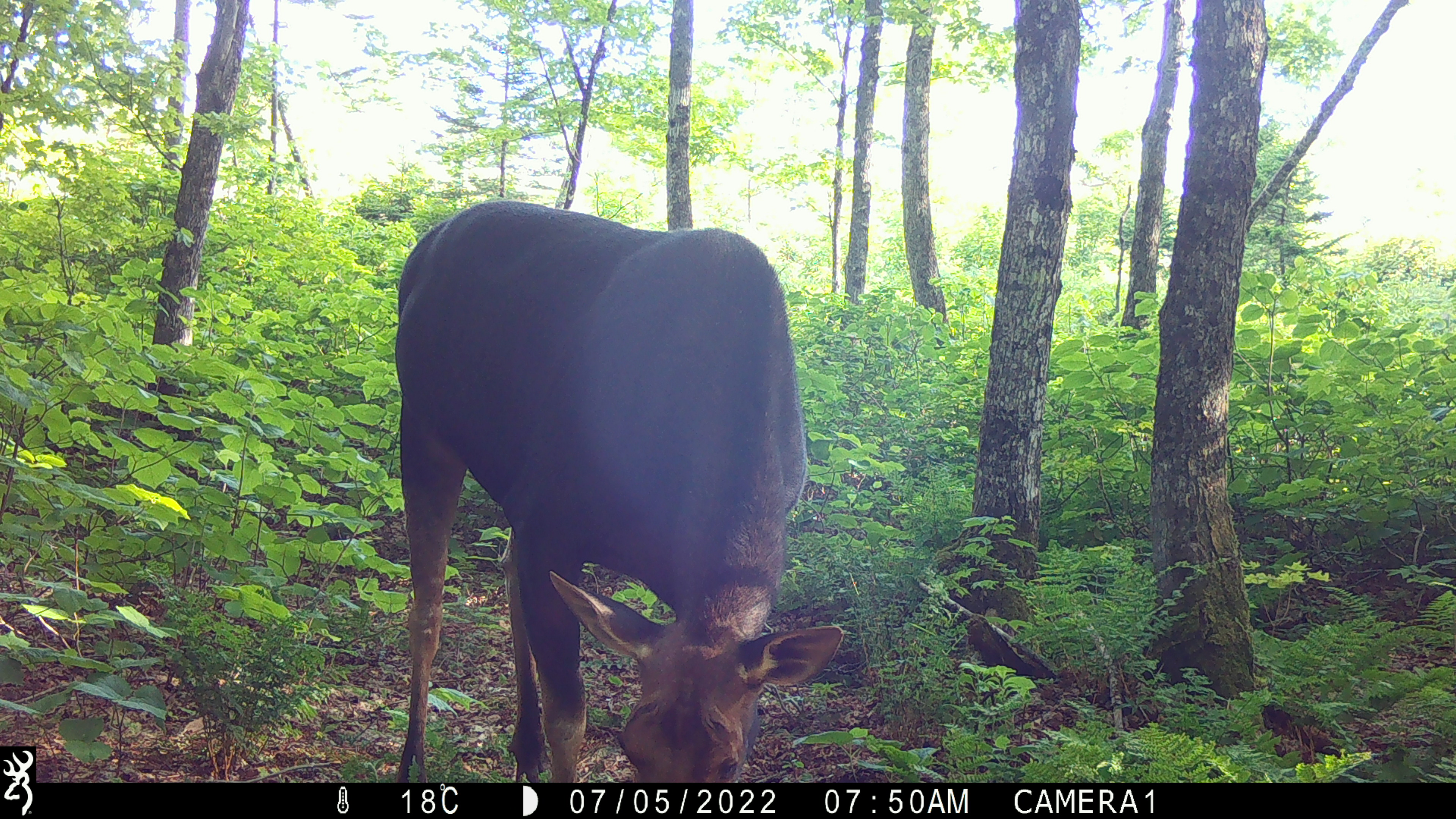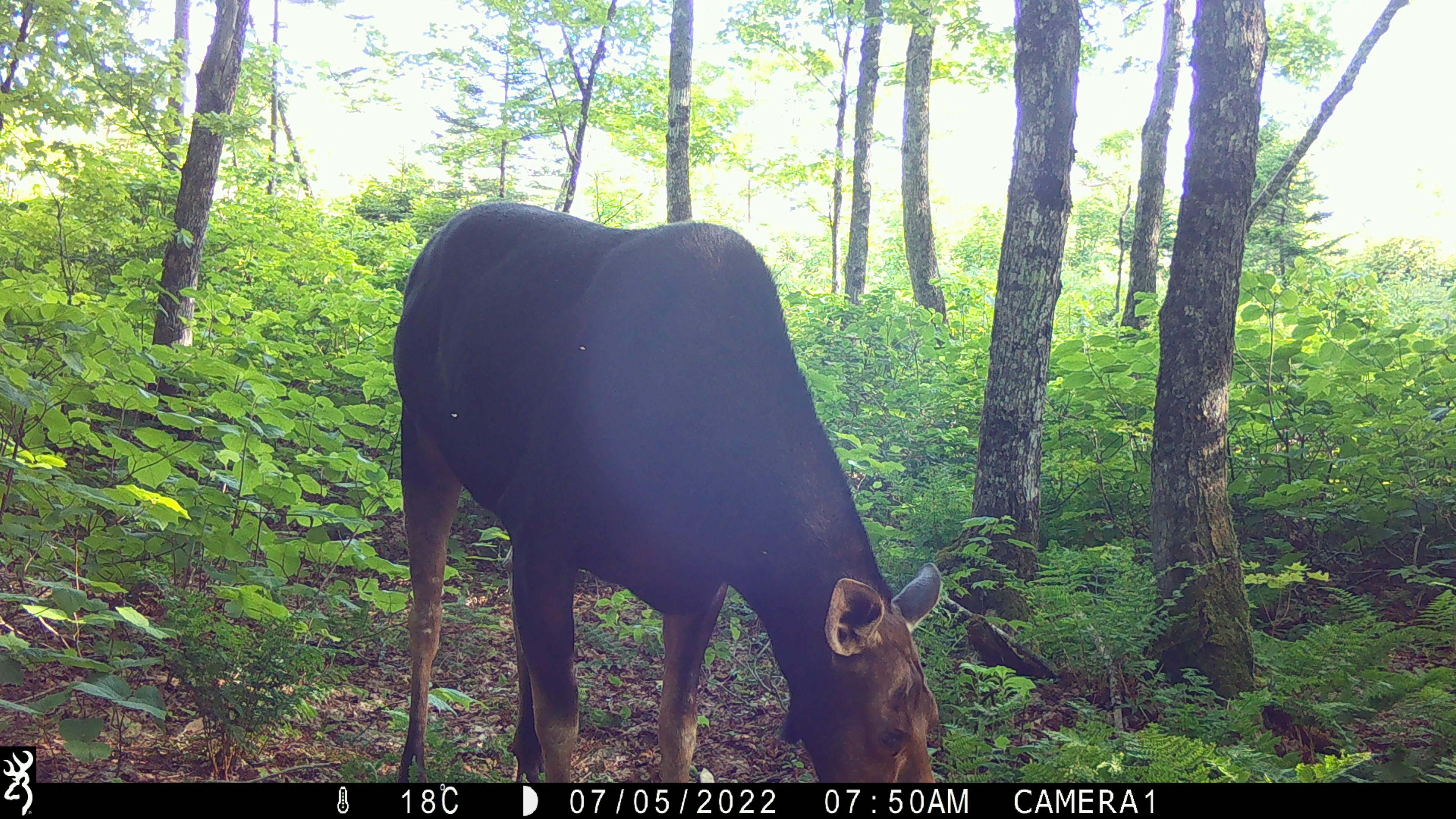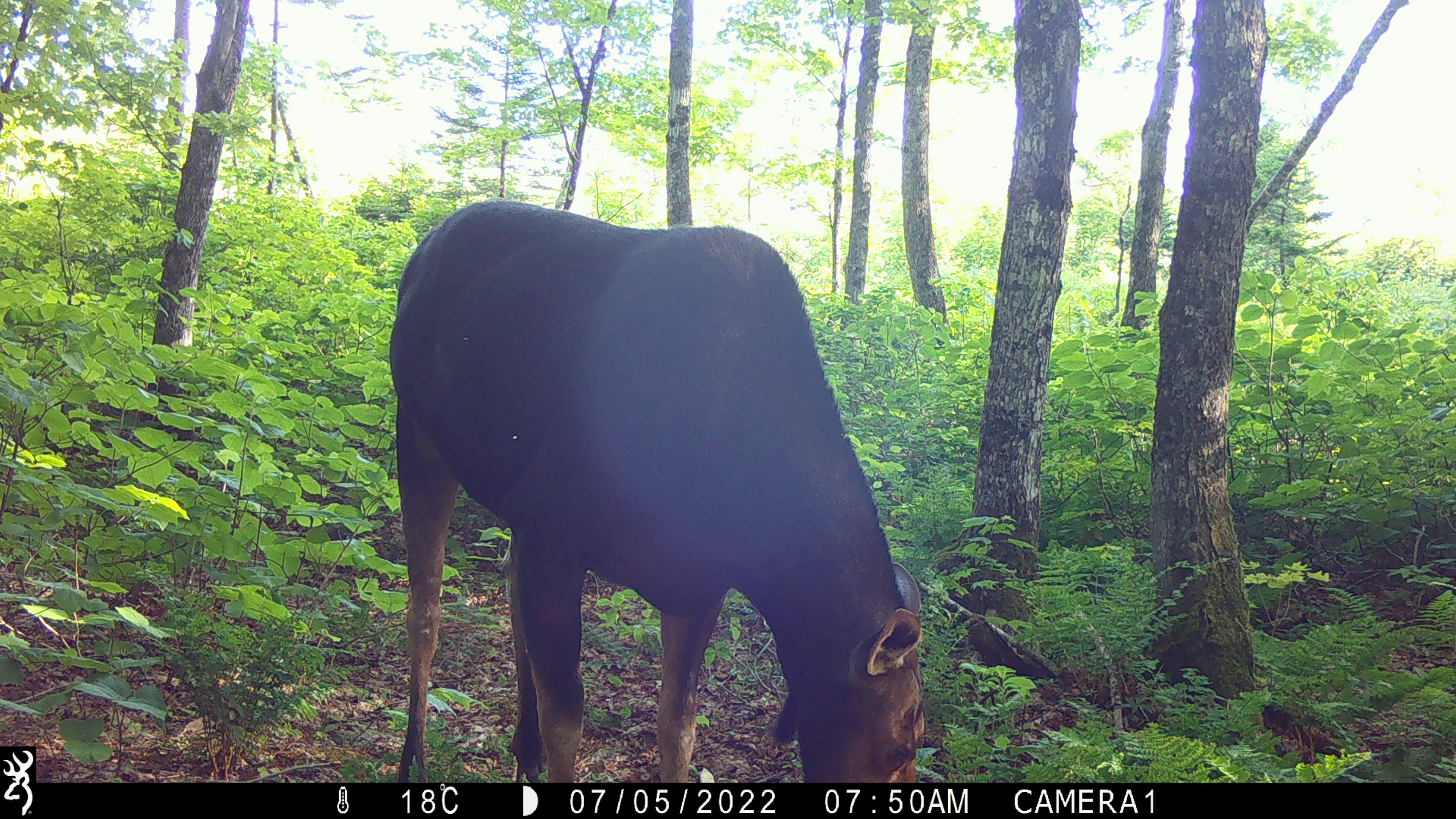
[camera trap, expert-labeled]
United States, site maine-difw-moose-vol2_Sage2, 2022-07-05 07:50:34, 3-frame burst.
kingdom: Animalia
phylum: Chordata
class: Mammalia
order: Artiodactyla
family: Cervidae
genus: Alces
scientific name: Alces alces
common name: moose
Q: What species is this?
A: Moose (Alces alces).